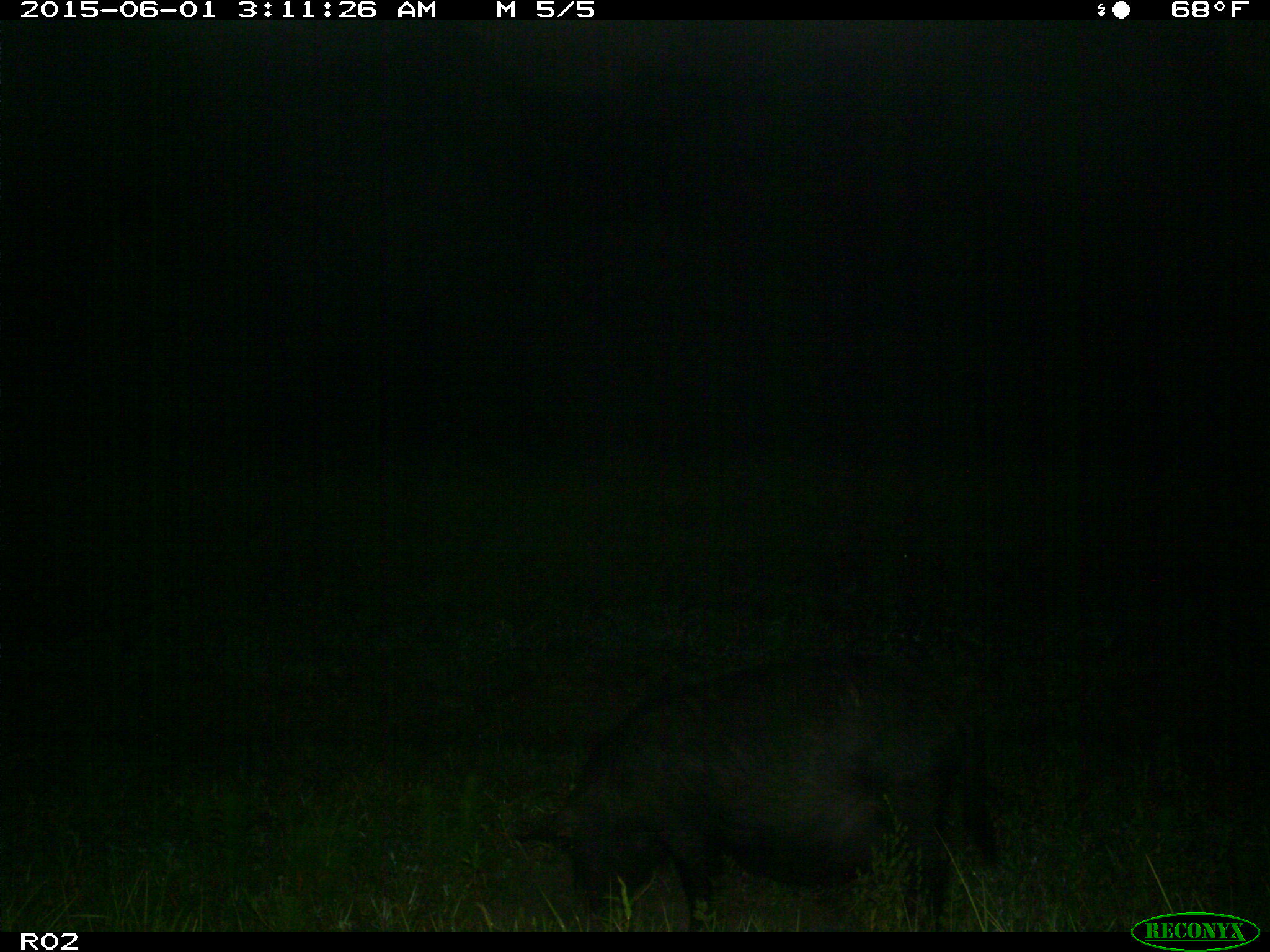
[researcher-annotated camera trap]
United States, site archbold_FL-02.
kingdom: Animalia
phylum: Chordata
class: Mammalia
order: Artiodactyla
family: Suidae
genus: Sus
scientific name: Sus scrofa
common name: wild boar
Sus scrofa (wild boar).